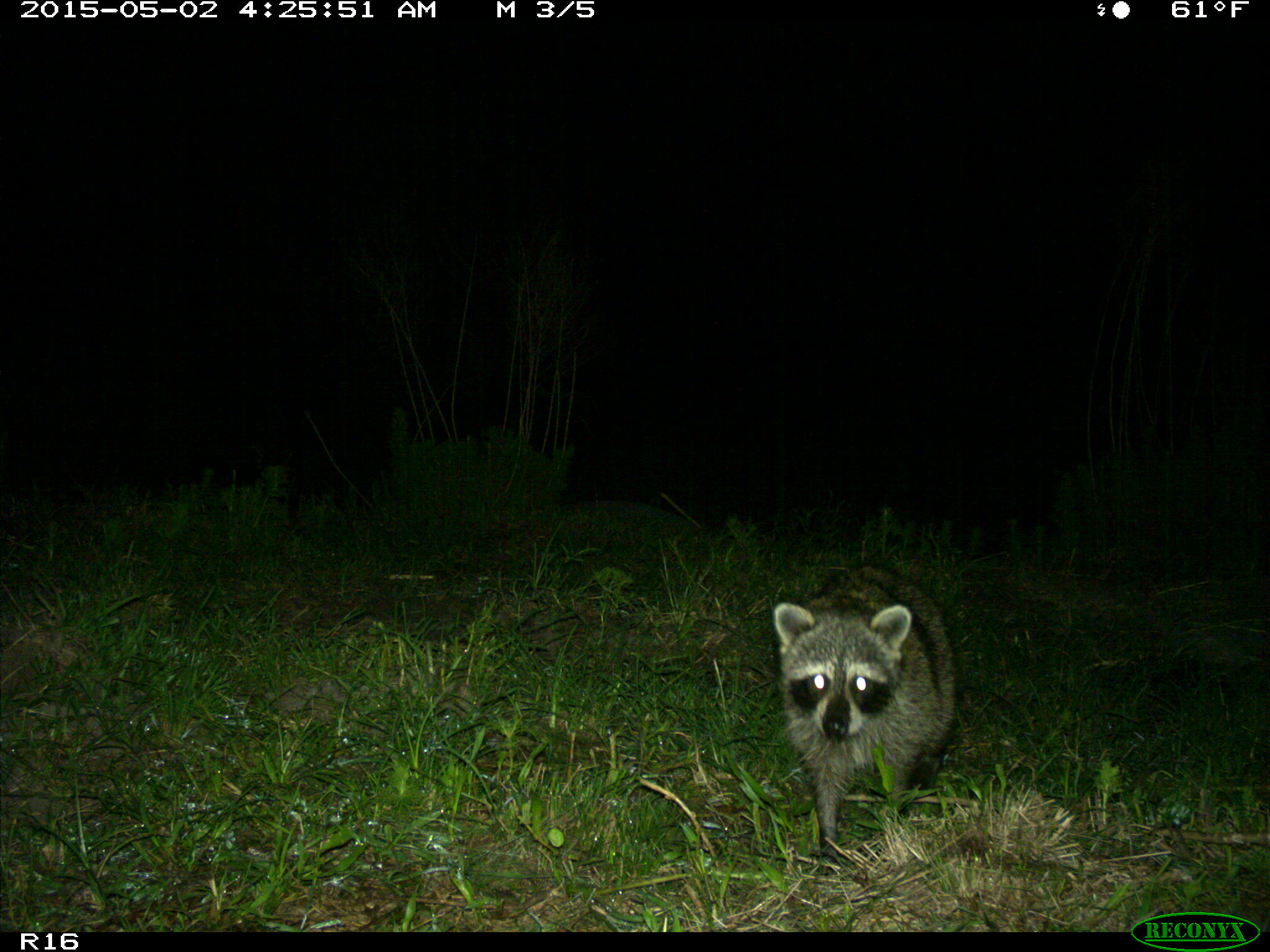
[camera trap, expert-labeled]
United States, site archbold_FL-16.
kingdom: Animalia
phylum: Chordata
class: Mammalia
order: Carnivora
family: Procyonidae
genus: Procyon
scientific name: Procyon lotor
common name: common raccoon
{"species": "Procyon lotor (common raccoon)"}